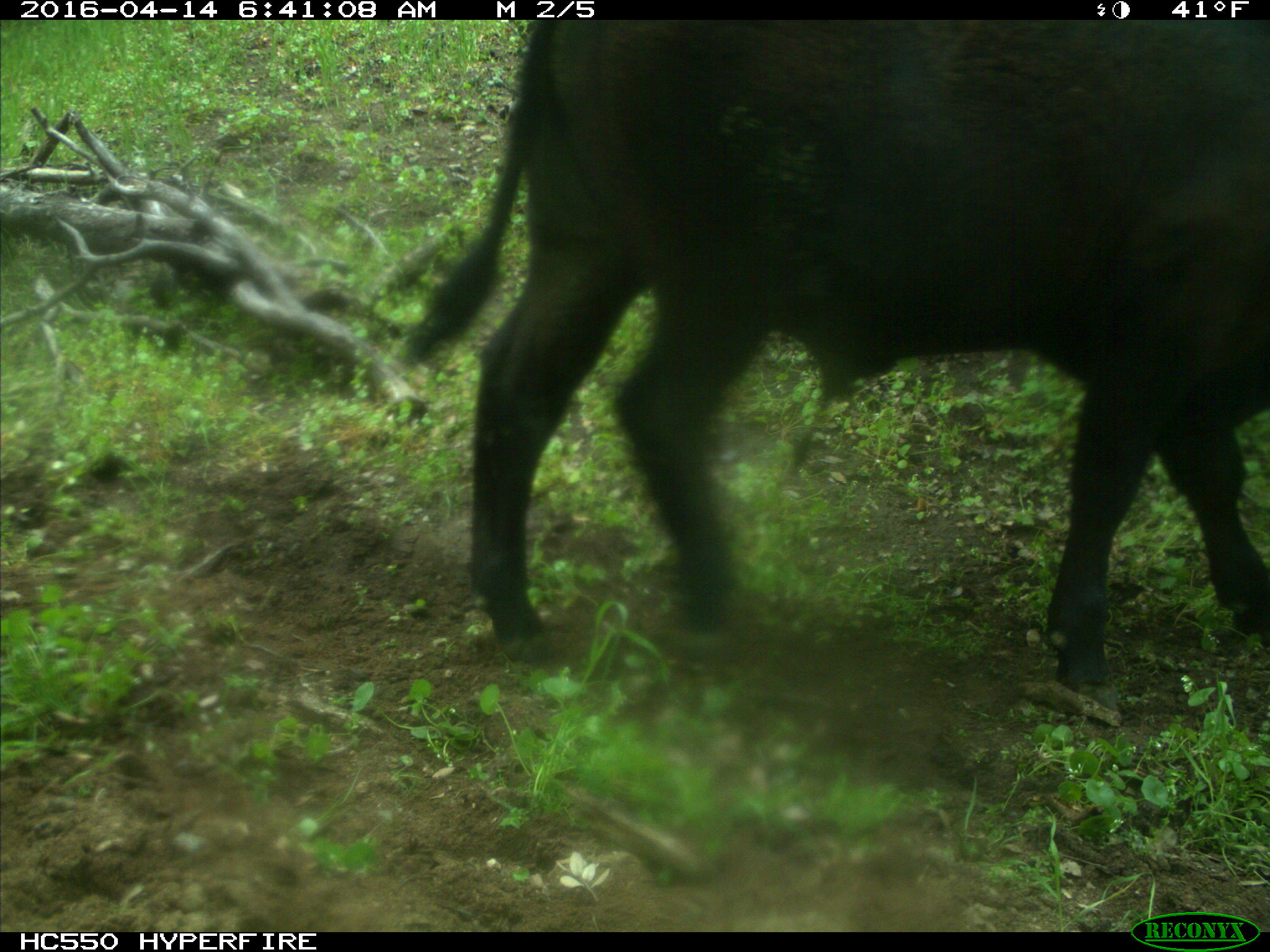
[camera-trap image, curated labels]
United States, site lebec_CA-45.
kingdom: Animalia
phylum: Chordata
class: Mammalia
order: Artiodactyla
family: Bovidae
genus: Bos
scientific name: Bos taurus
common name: domestic cow